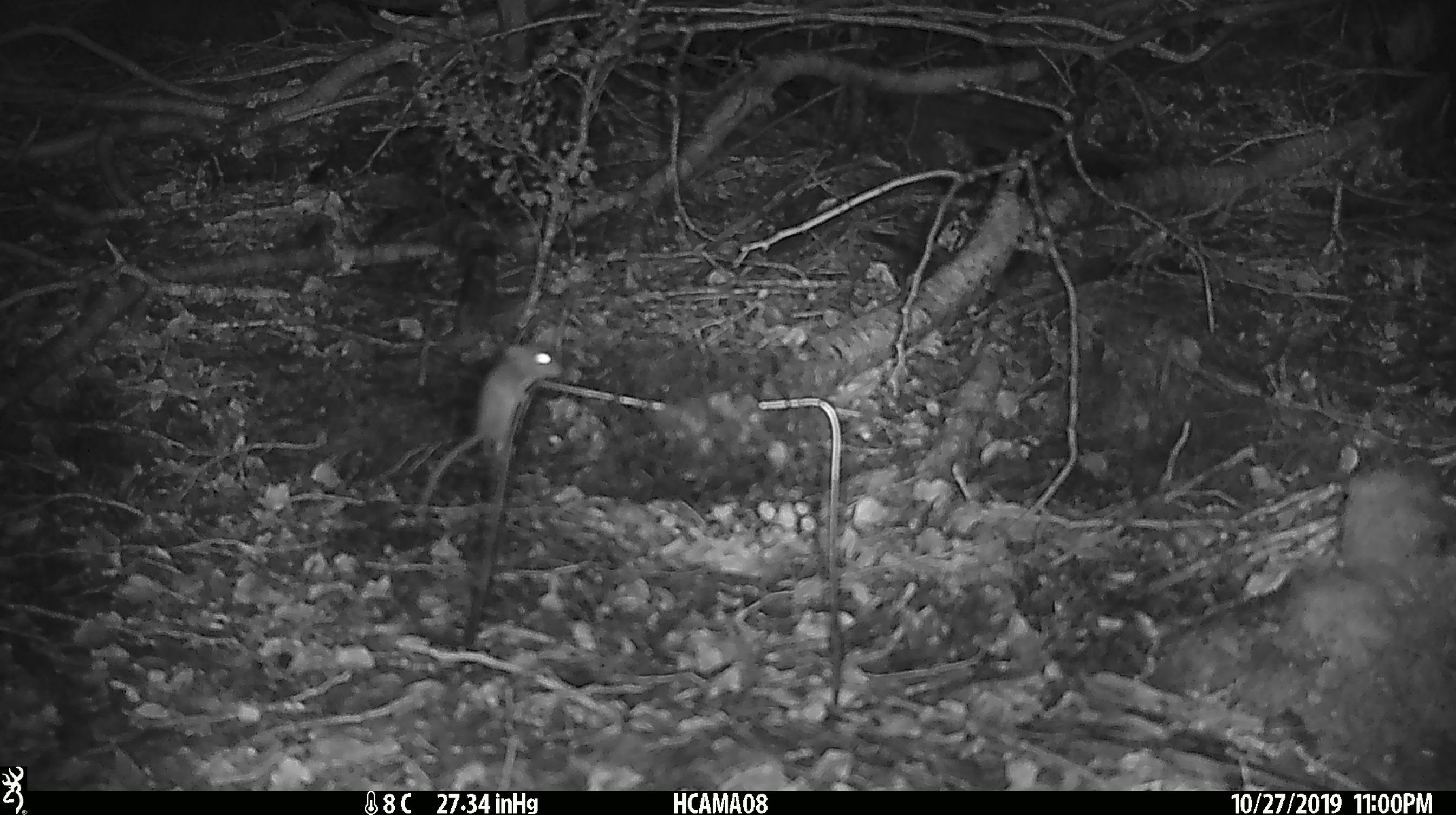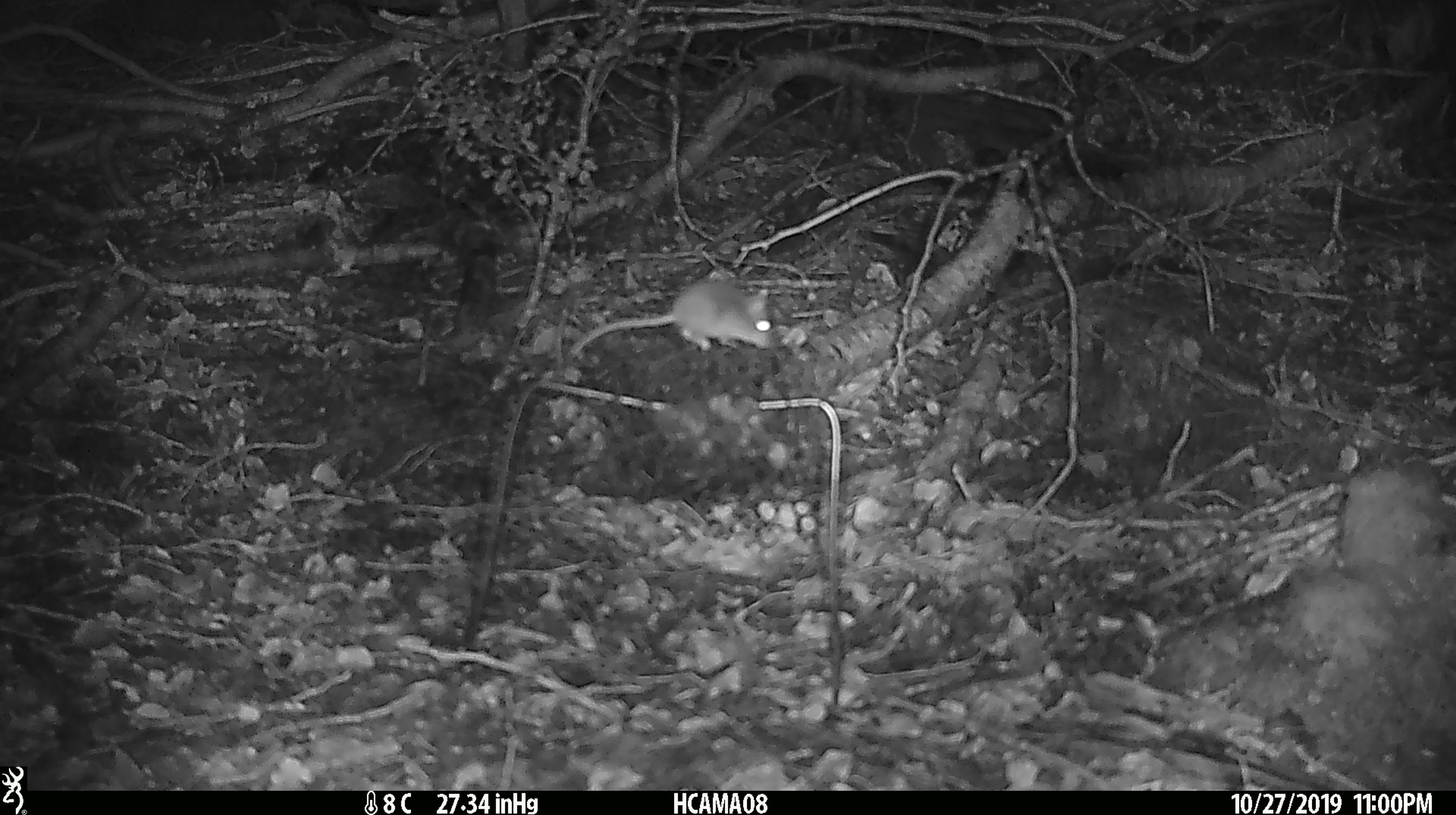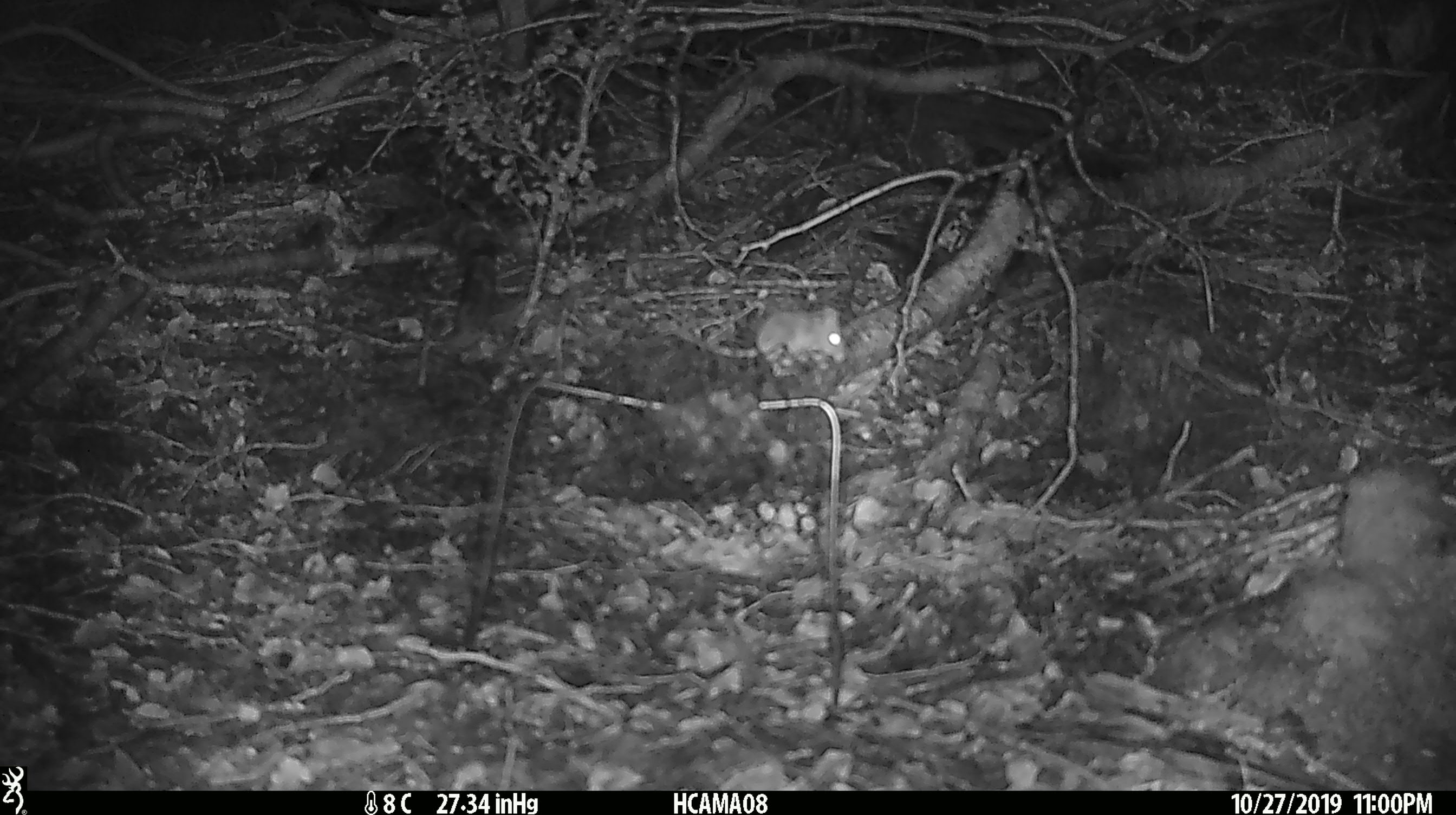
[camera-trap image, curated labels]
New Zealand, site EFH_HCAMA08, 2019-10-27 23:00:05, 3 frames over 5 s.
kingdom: Animalia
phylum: Chordata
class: Mammalia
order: Rodentia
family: Muridae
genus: Mus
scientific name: Mus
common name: mouse